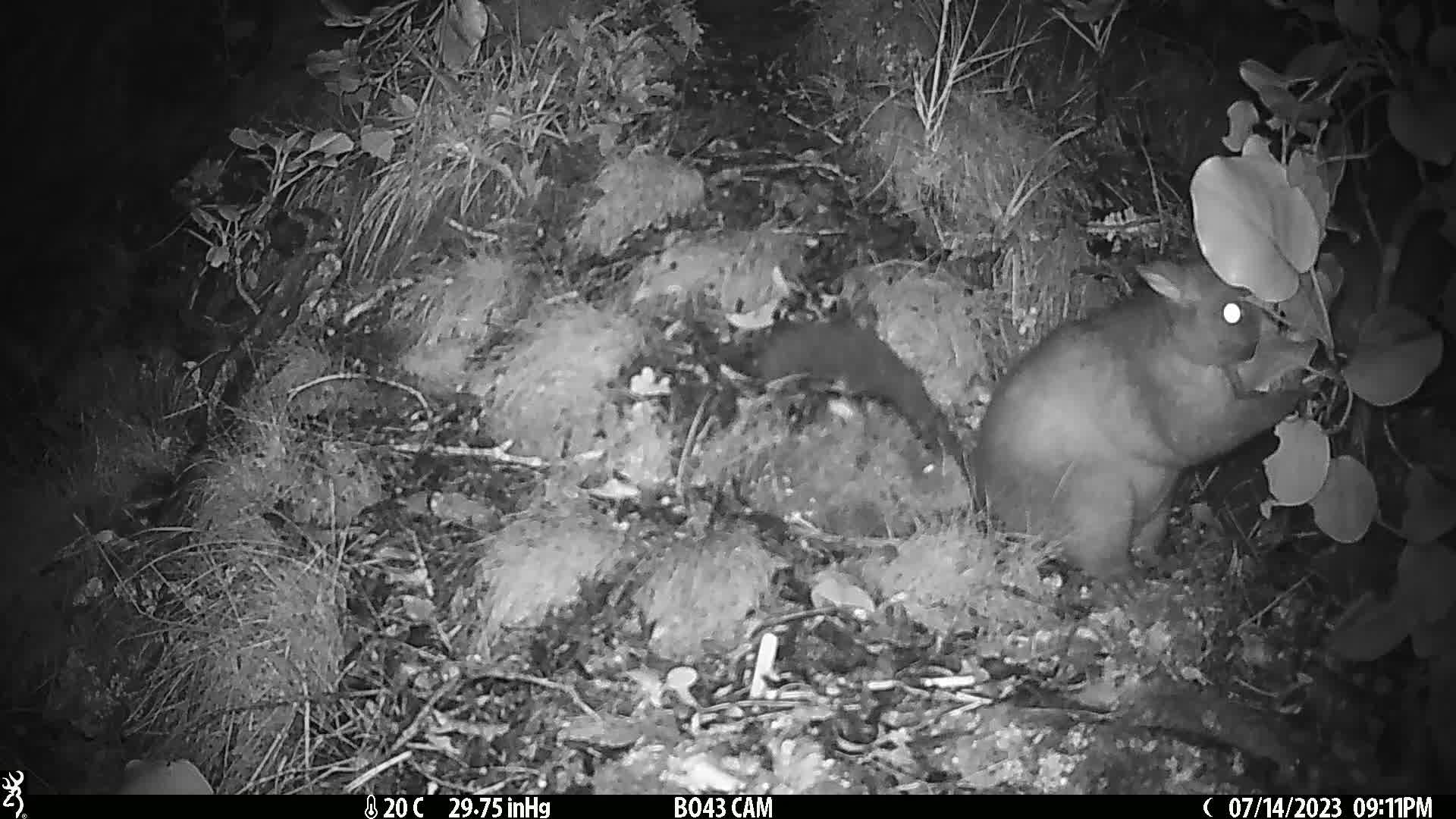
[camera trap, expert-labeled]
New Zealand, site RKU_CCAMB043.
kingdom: Animalia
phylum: Chordata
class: Mammalia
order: Diprotodontia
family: Phalangeridae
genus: Trichosurus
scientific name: Trichosurus vulpecula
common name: common brushtail possum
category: possum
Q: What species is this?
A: Possum (common brushtail possum) (Trichosurus vulpecula).